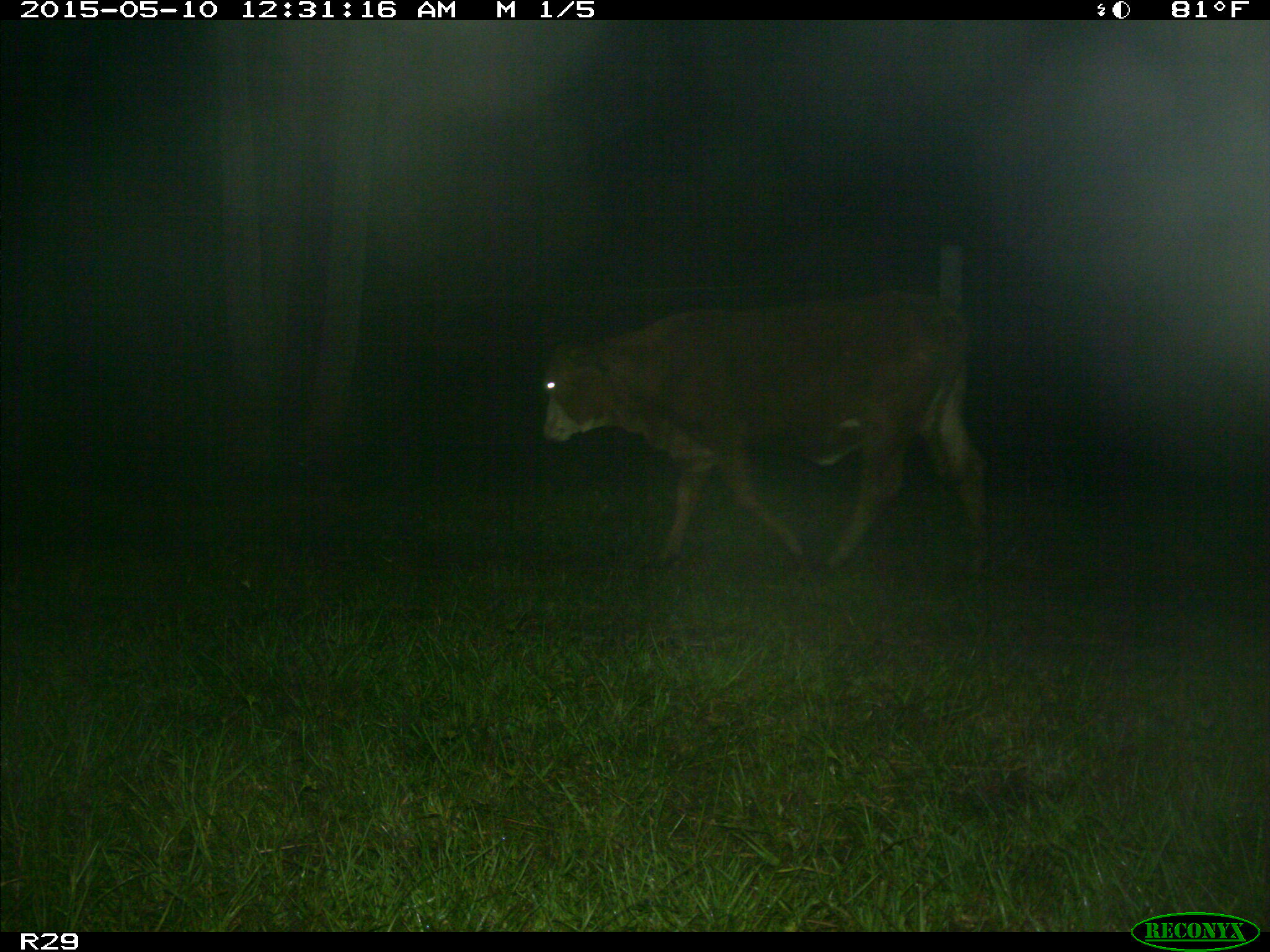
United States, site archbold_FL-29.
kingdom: Animalia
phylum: Chordata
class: Mammalia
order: Artiodactyla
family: Bovidae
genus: Bos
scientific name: Bos taurus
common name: domestic cow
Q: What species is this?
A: Bos taurus (domestic cow).